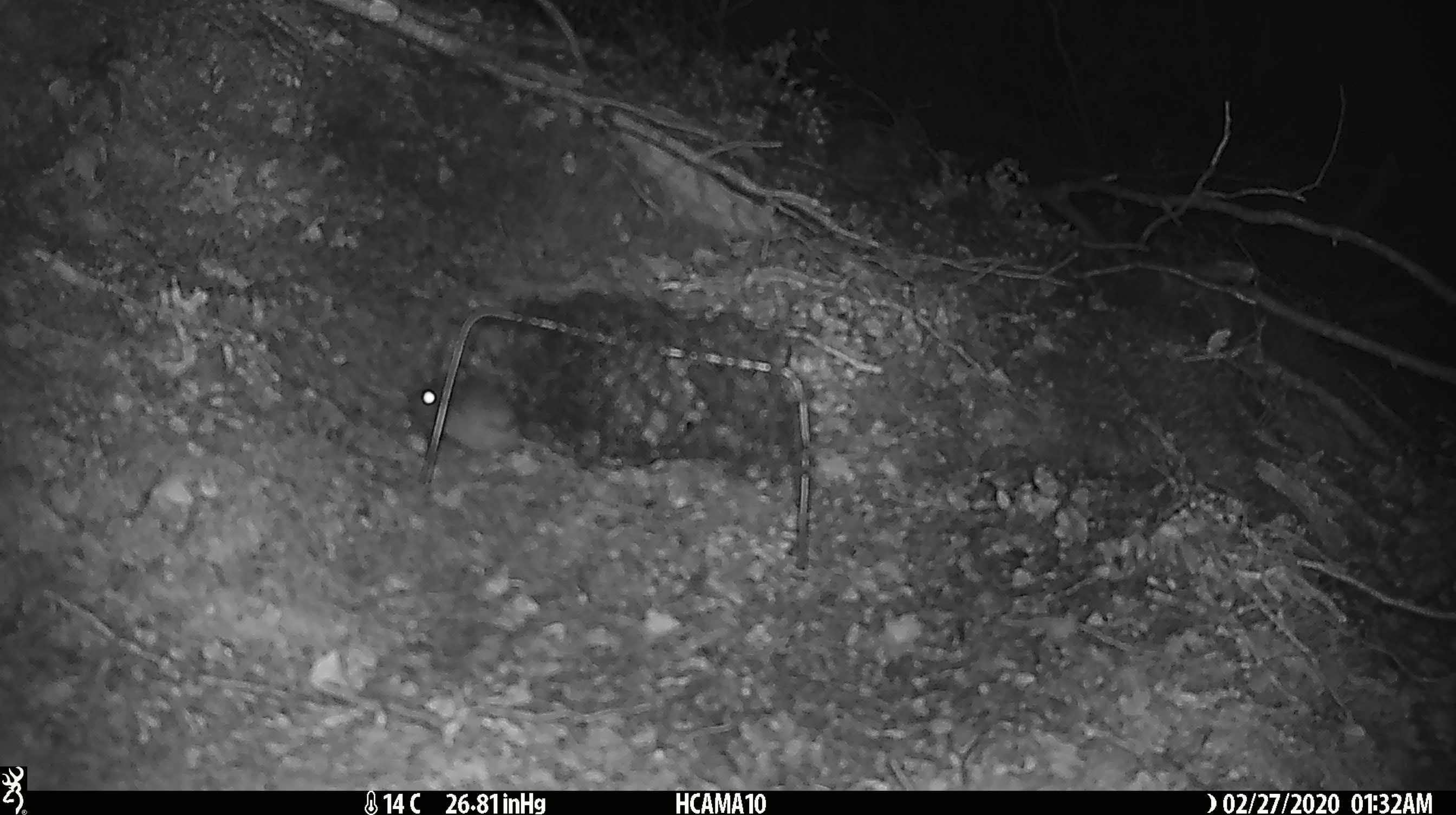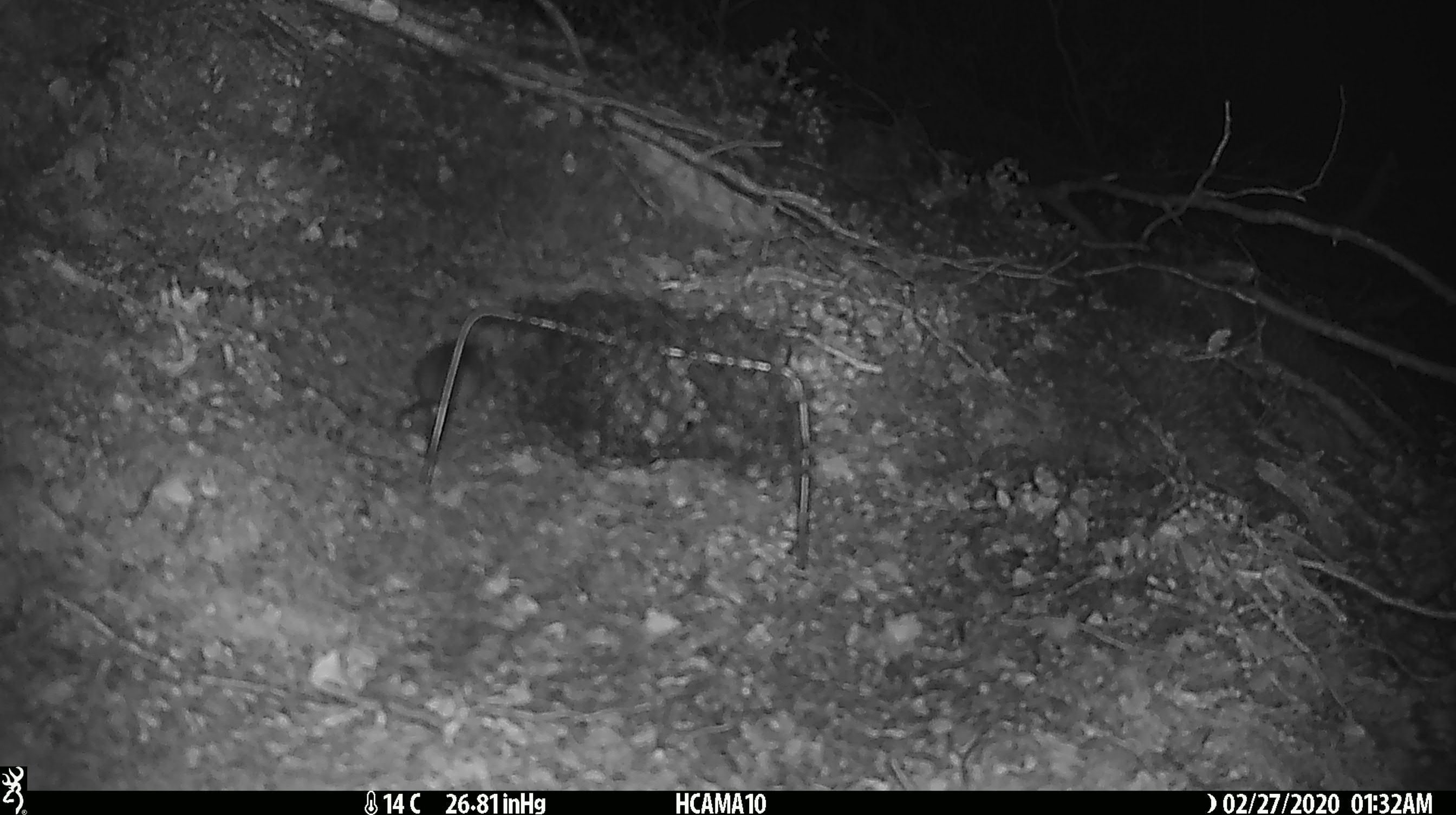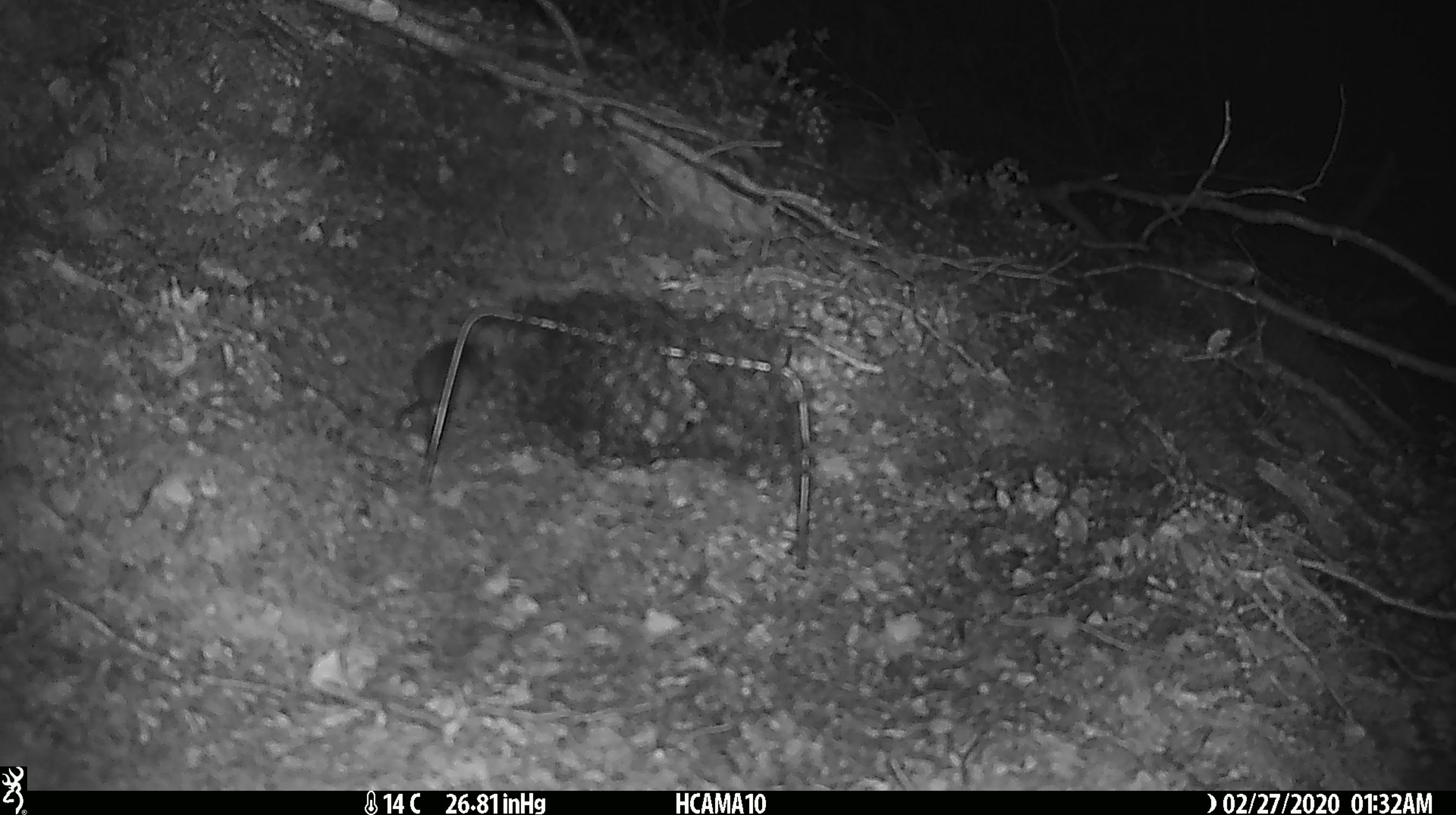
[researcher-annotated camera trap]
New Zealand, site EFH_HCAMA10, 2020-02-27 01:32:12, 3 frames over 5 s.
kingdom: Animalia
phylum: Chordata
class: Mammalia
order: Rodentia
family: Muridae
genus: Mus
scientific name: Mus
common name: mouse